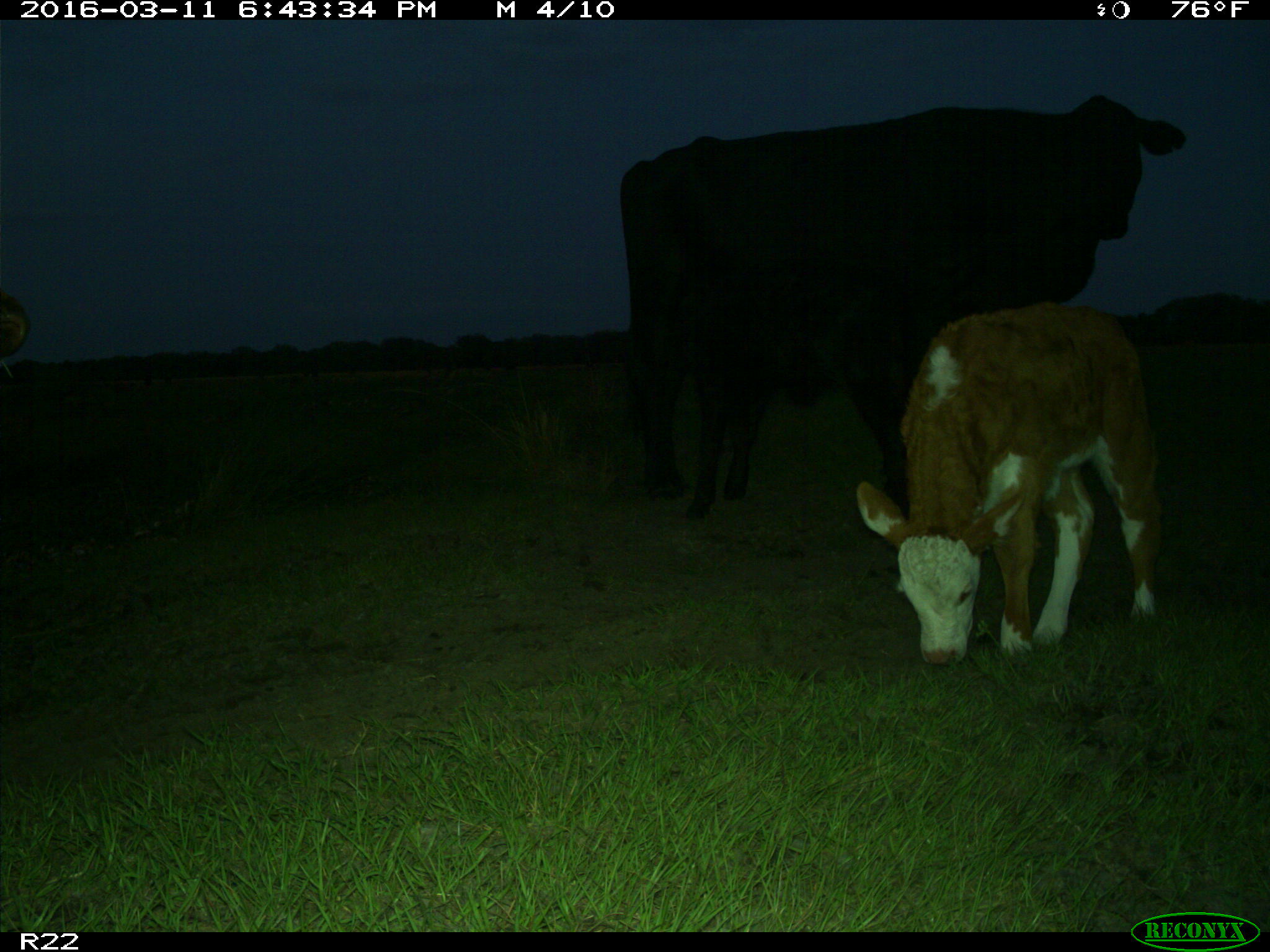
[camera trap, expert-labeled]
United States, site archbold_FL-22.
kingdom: Animalia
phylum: Chordata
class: Mammalia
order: Artiodactyla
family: Bovidae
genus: Bos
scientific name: Bos taurus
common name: domestic cow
Bos taurus (domestic cow).